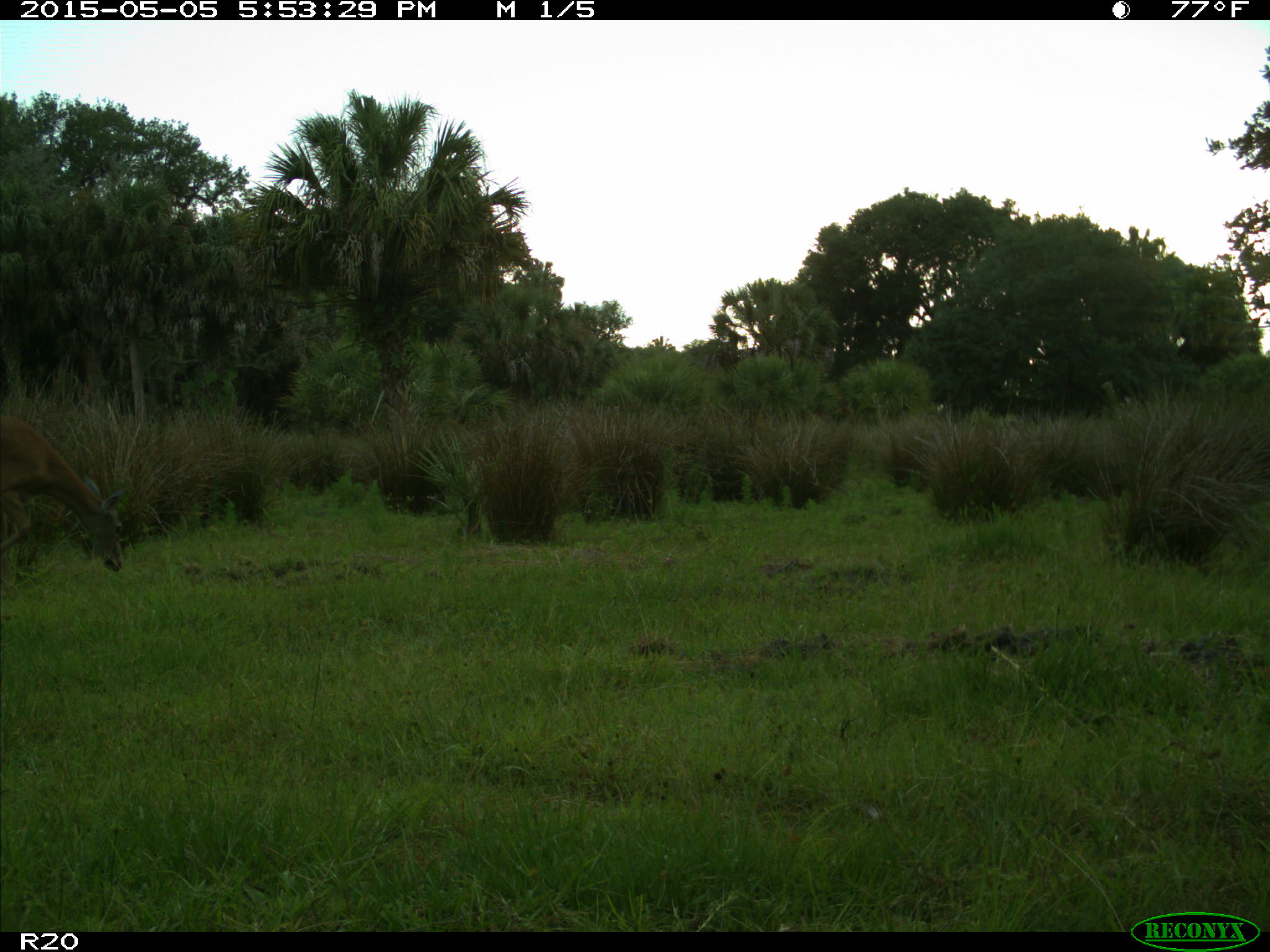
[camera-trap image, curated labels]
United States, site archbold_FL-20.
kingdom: Animalia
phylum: Chordata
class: Mammalia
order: Artiodactyla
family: Cervidae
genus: Odocoileus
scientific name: Odocoileus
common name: deer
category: unidentified deer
Unidentified deer (deer) (Odocoileus).